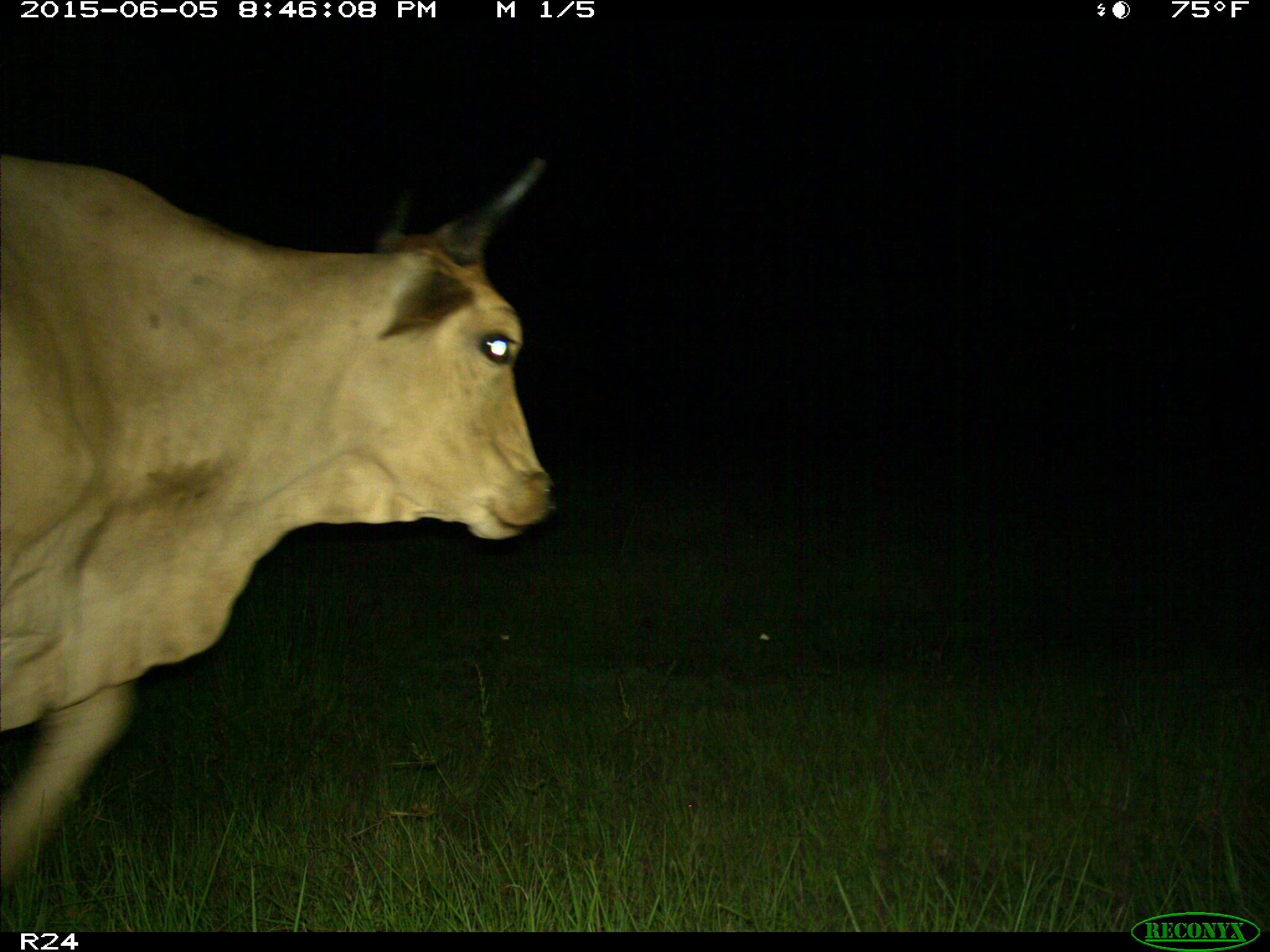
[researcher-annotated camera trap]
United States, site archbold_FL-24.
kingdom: Animalia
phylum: Chordata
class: Mammalia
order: Artiodactyla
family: Bovidae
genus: Bos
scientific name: Bos taurus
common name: domestic cow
Bos taurus (domestic cow).